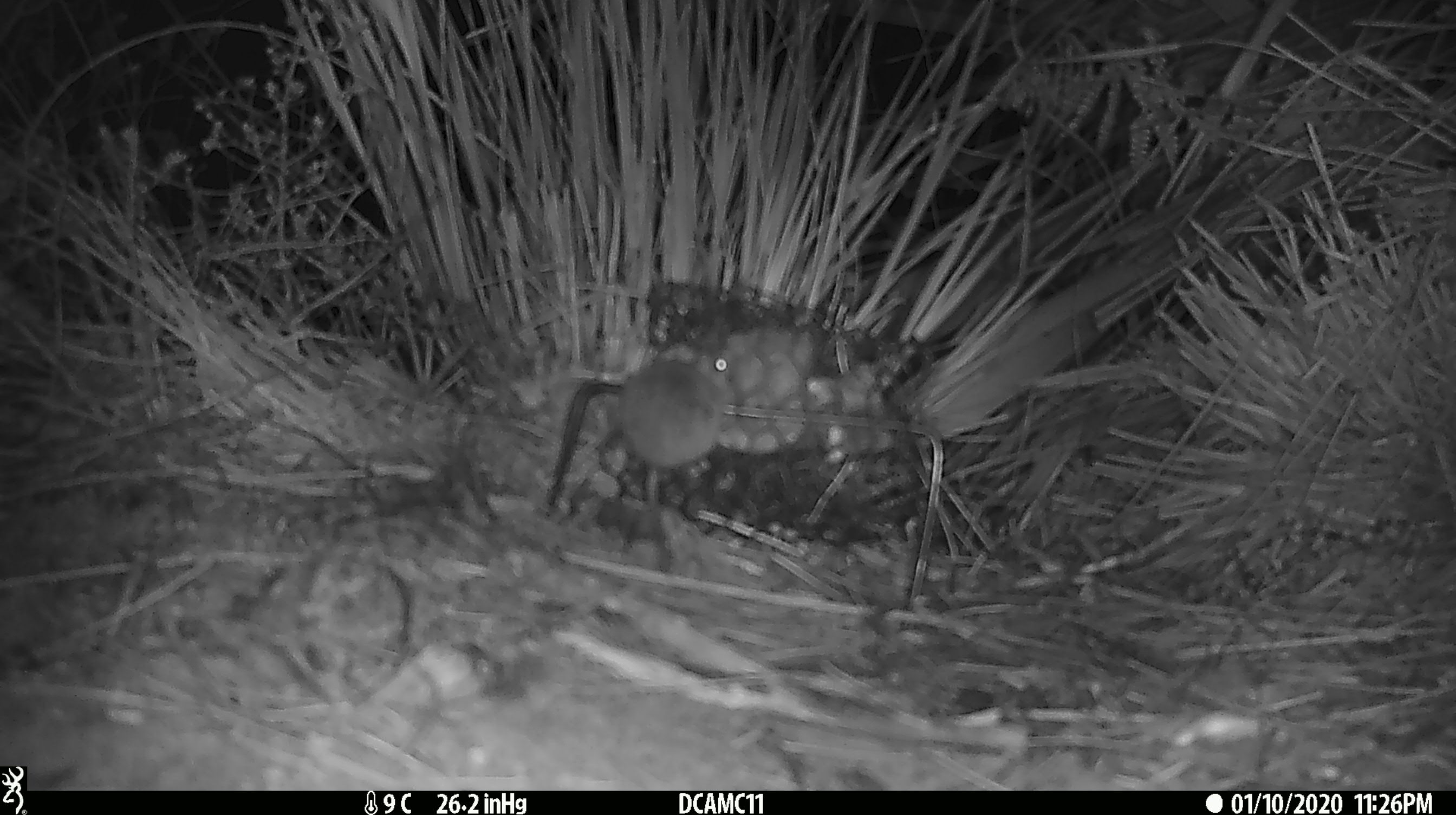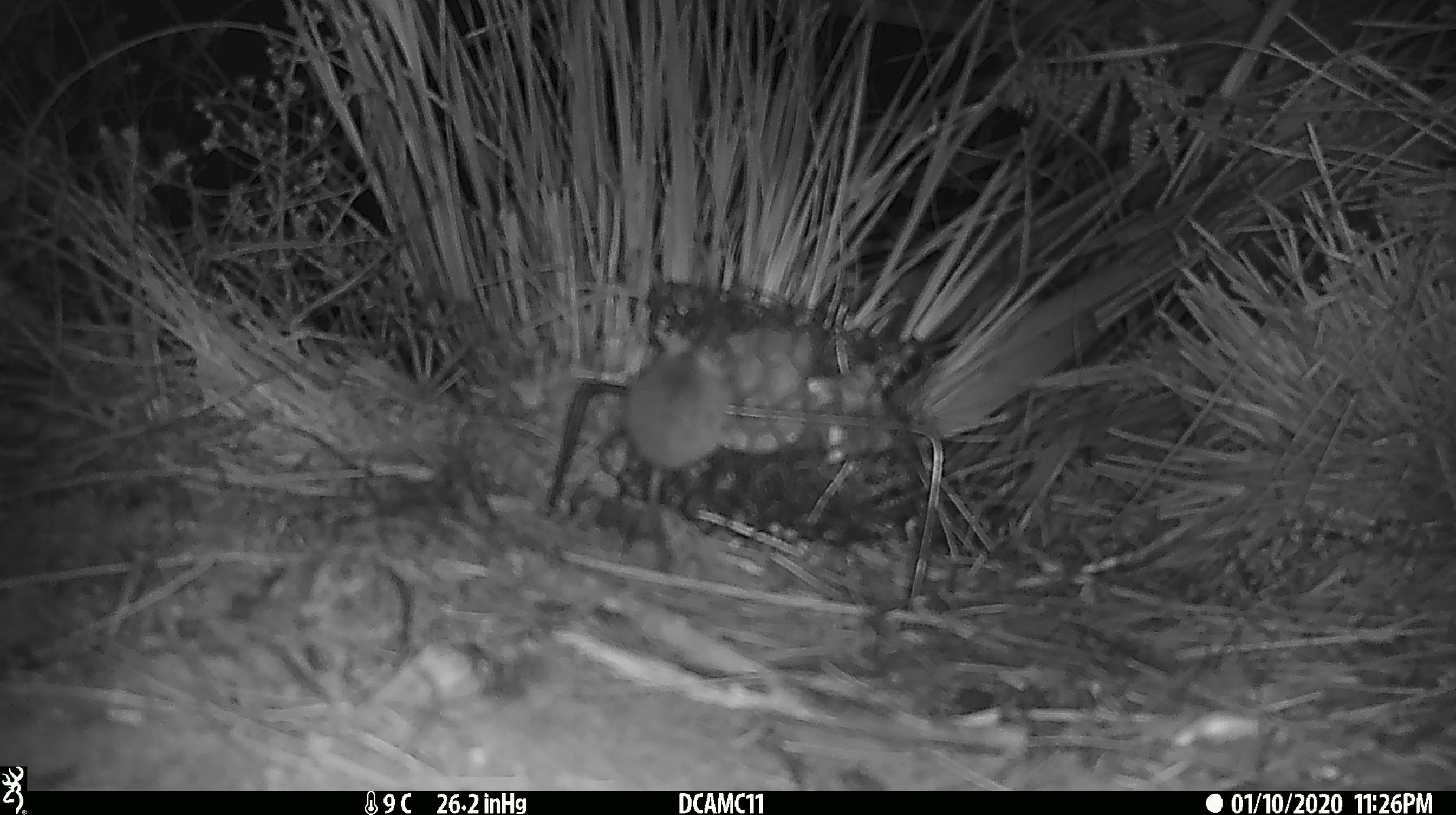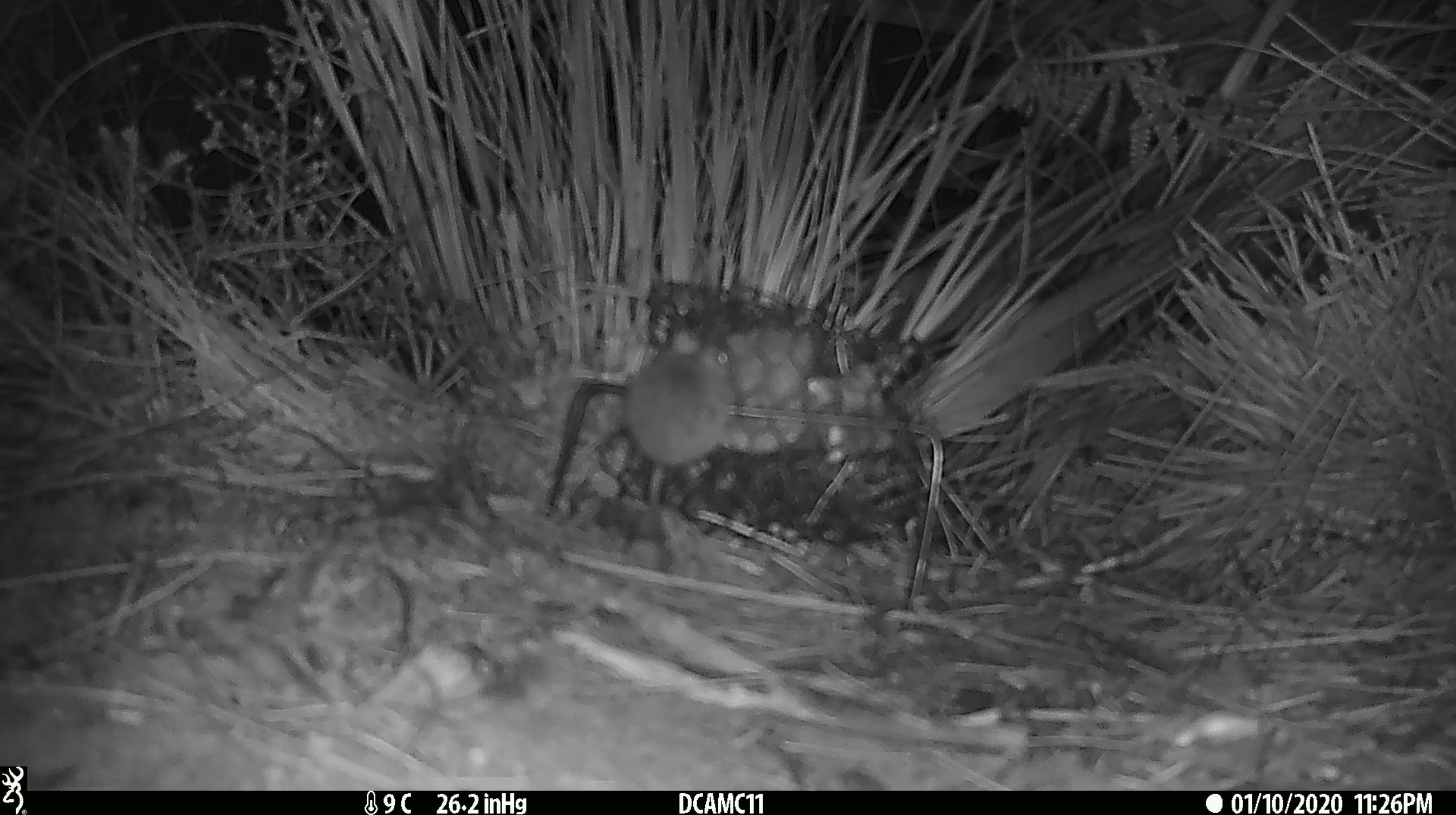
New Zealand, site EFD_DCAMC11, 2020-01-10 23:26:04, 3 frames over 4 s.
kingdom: Animalia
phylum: Chordata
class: Mammalia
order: Rodentia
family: Muridae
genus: Mus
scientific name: Mus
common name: mouse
Mouse (Mus).